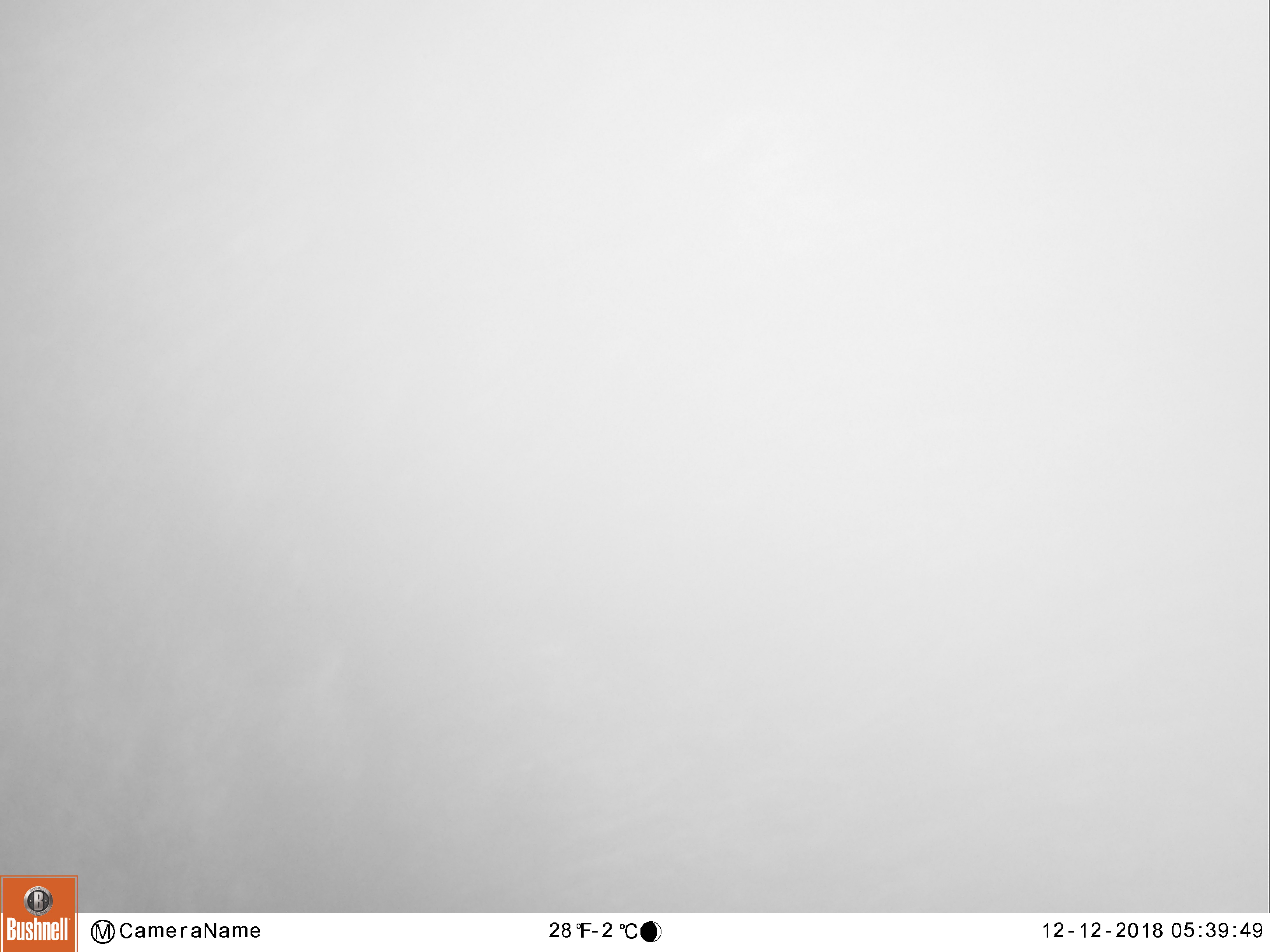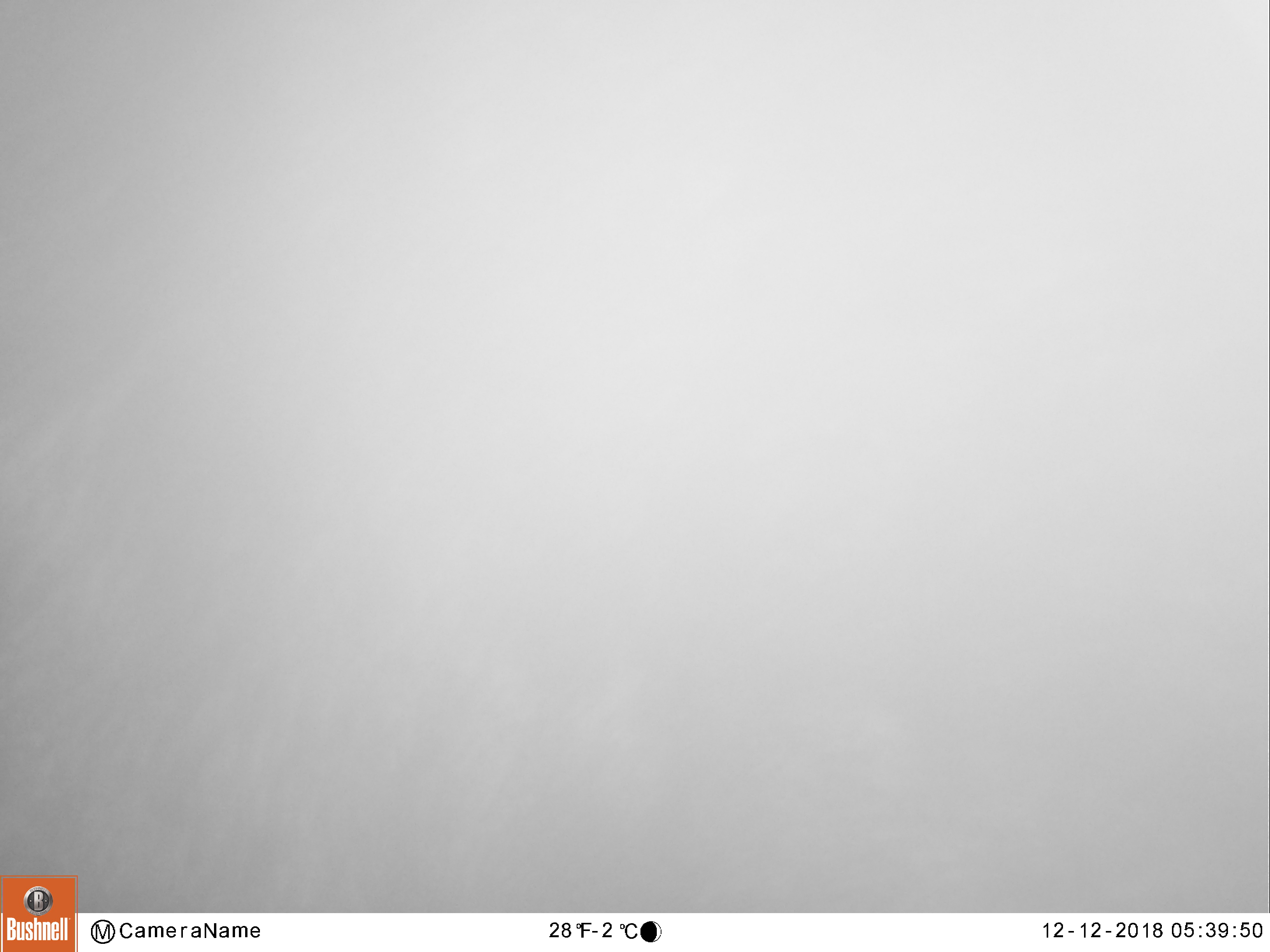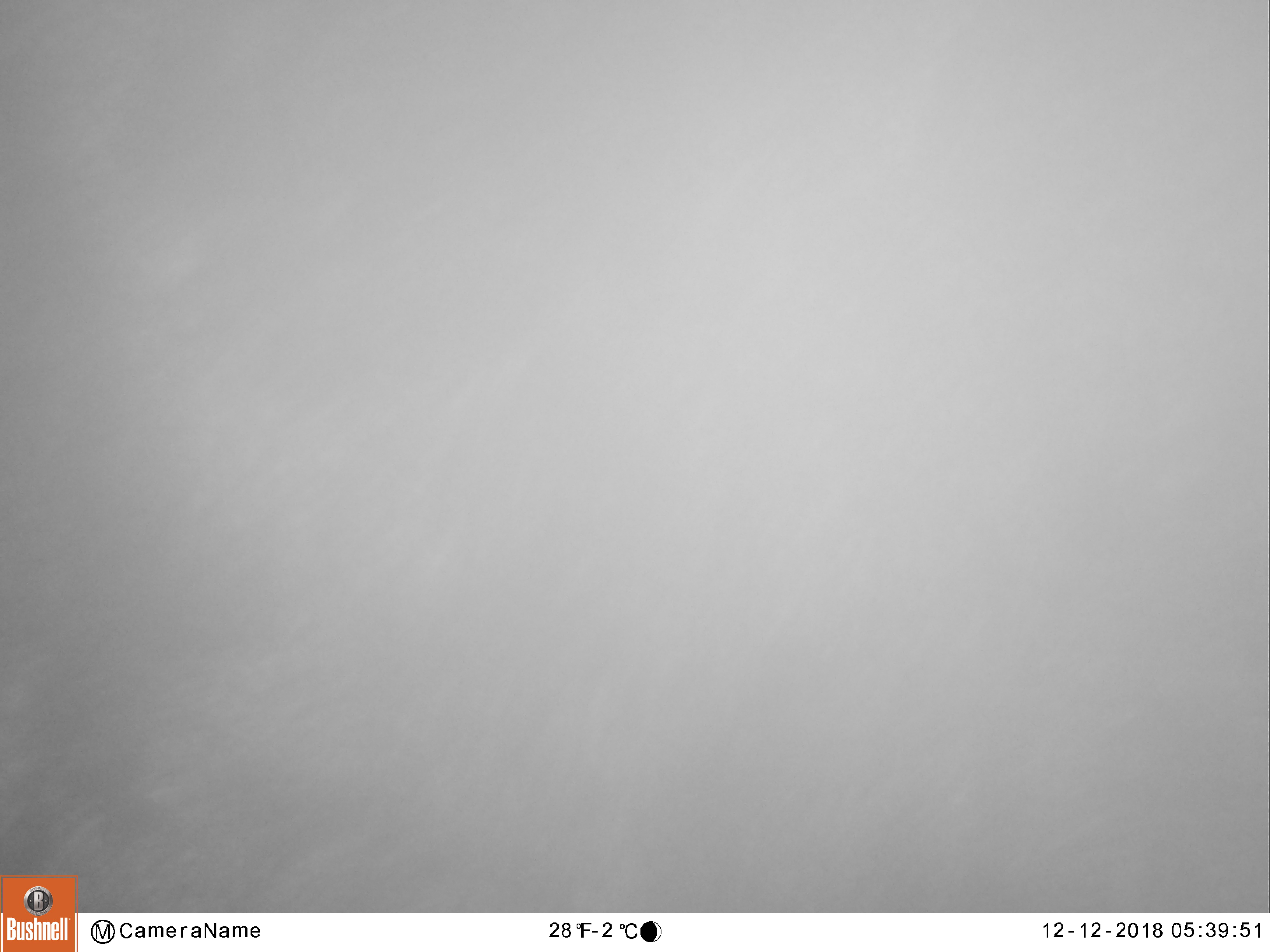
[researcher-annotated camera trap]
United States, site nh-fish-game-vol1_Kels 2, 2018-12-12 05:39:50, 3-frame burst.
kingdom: Animalia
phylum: Chordata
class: Mammalia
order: Artiodactyla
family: Cervidae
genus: Alces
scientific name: Alces alces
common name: moose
Moose (Alces alces).